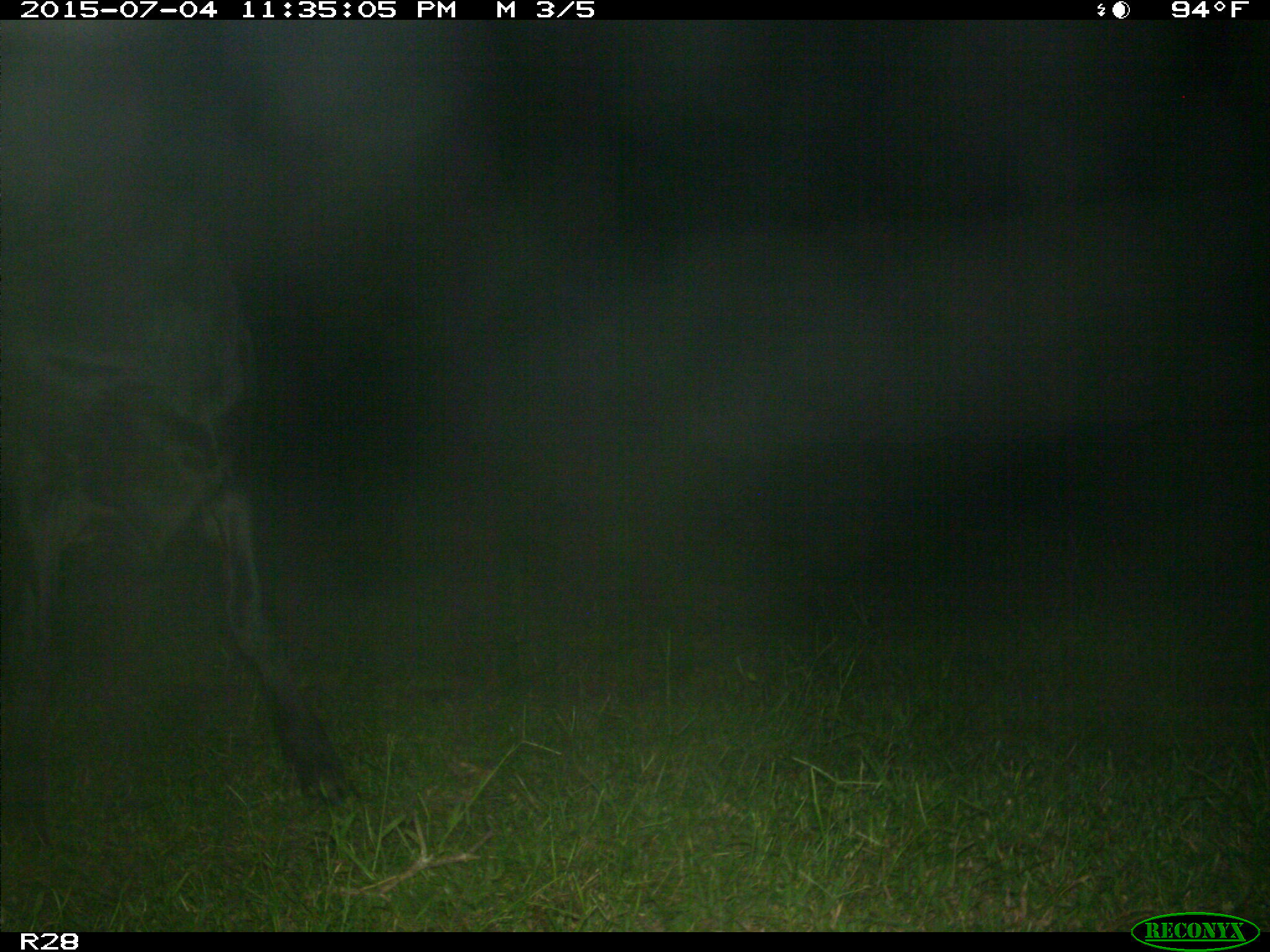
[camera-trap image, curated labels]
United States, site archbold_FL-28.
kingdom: Animalia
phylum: Chordata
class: Mammalia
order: Artiodactyla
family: Bovidae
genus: Bos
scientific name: Bos taurus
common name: domestic cow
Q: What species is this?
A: Bos taurus (domestic cow).